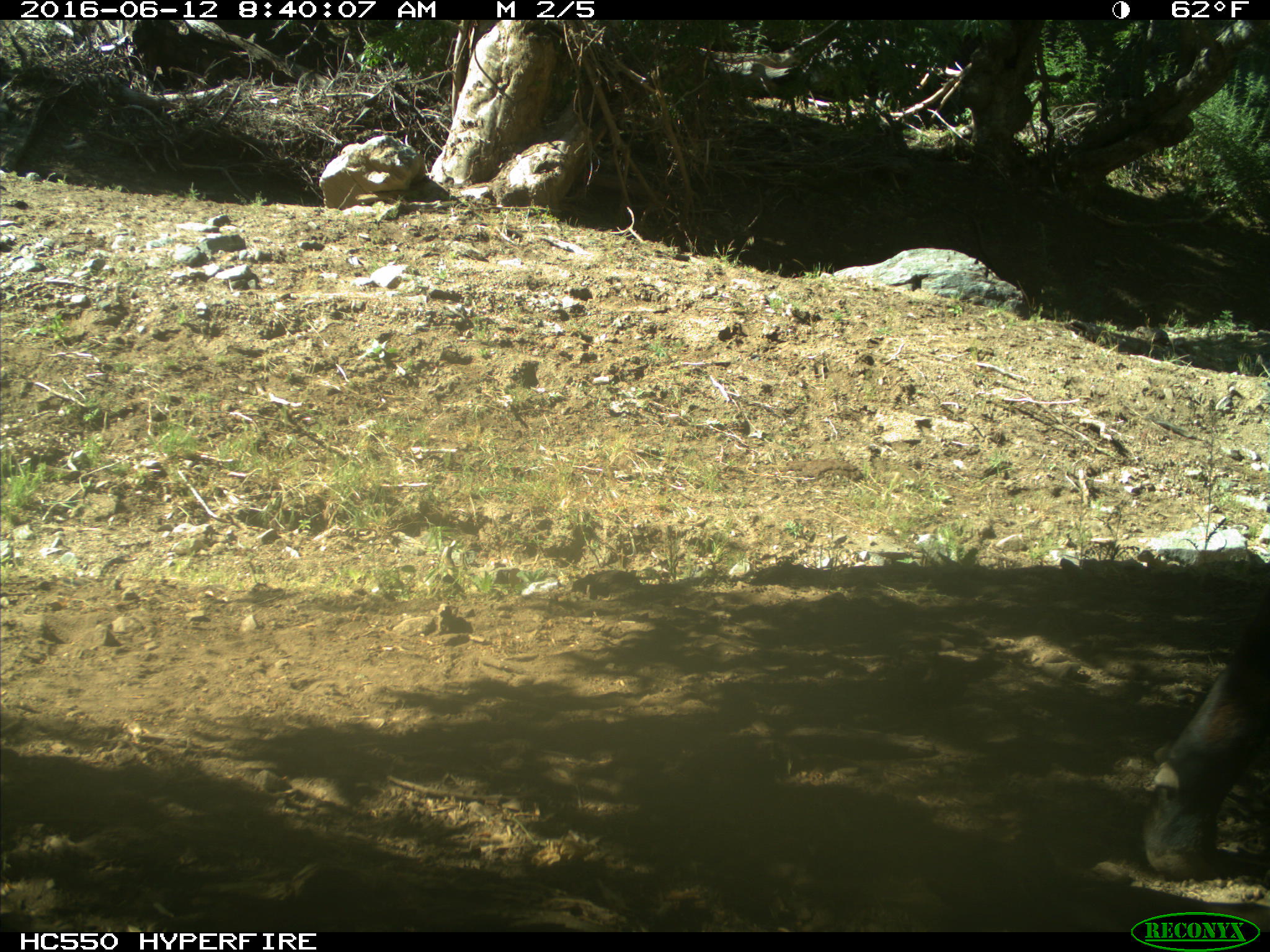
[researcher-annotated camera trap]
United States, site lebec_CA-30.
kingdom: Animalia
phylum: Chordata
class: Mammalia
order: Artiodactyla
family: Bovidae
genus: Bos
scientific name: Bos taurus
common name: domestic cow